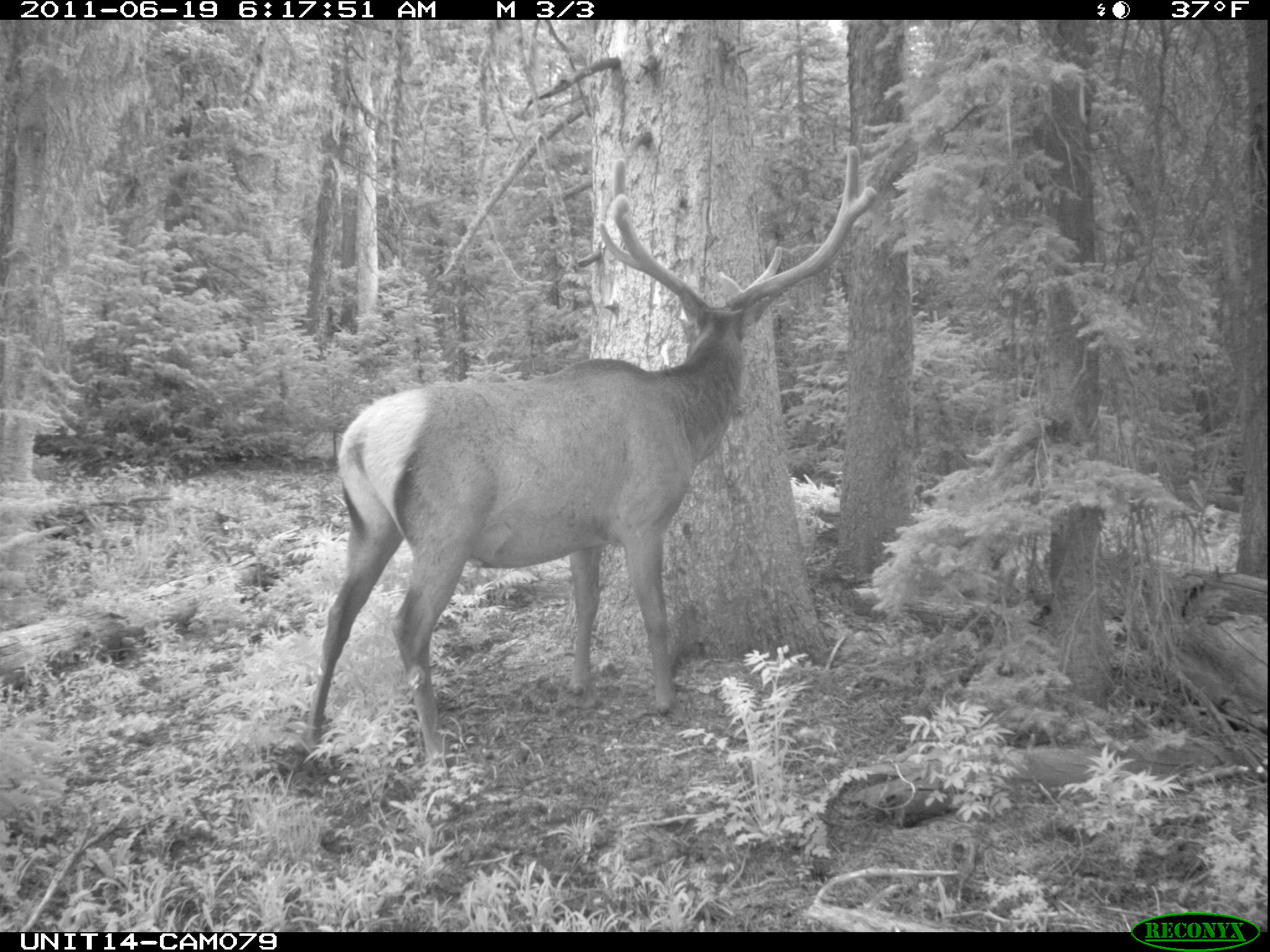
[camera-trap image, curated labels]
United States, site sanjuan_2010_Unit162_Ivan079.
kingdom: Animalia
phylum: Chordata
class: Mammalia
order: Artiodactyla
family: Cervidae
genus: Cervus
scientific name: Cervus elaphus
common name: red deer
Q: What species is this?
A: Cervus elaphus (red deer).